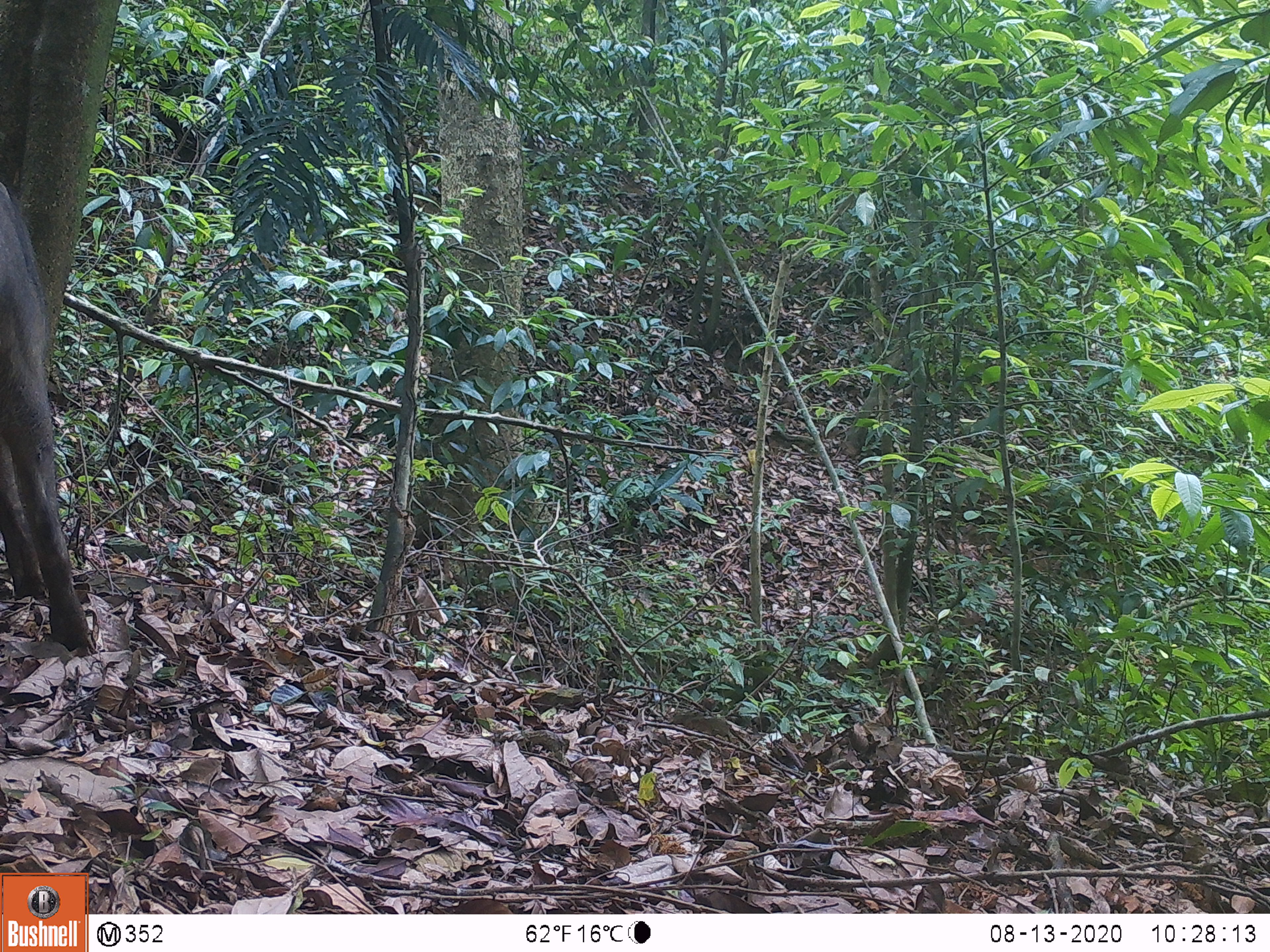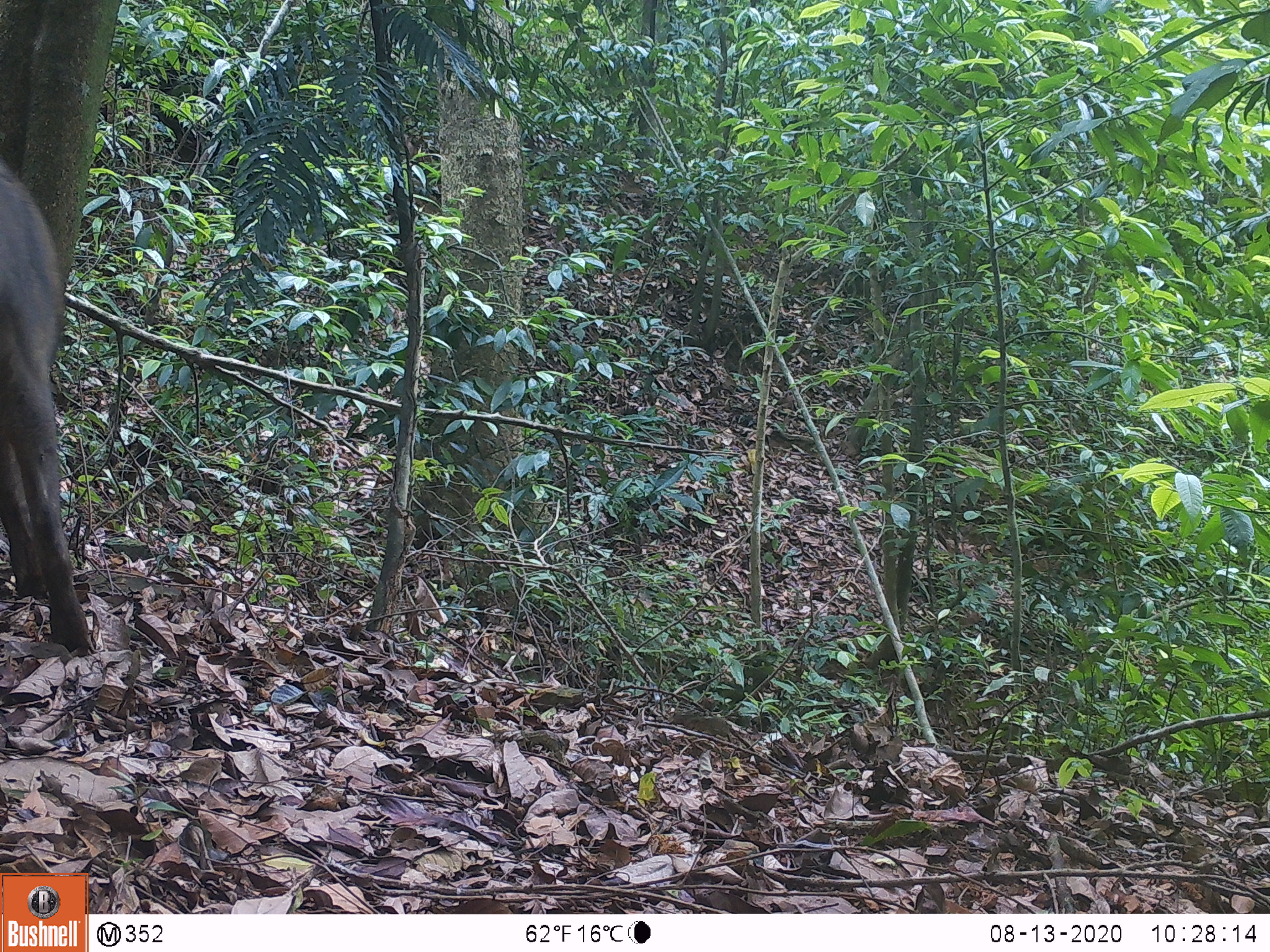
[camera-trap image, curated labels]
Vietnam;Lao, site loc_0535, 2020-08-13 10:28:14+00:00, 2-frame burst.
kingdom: Animalia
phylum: Chordata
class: Mammalia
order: Artiodactyla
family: Suidae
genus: Sus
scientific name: Sus scrofa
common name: eurasian wild pig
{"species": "eurasian wild pig (Sus scrofa)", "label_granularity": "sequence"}